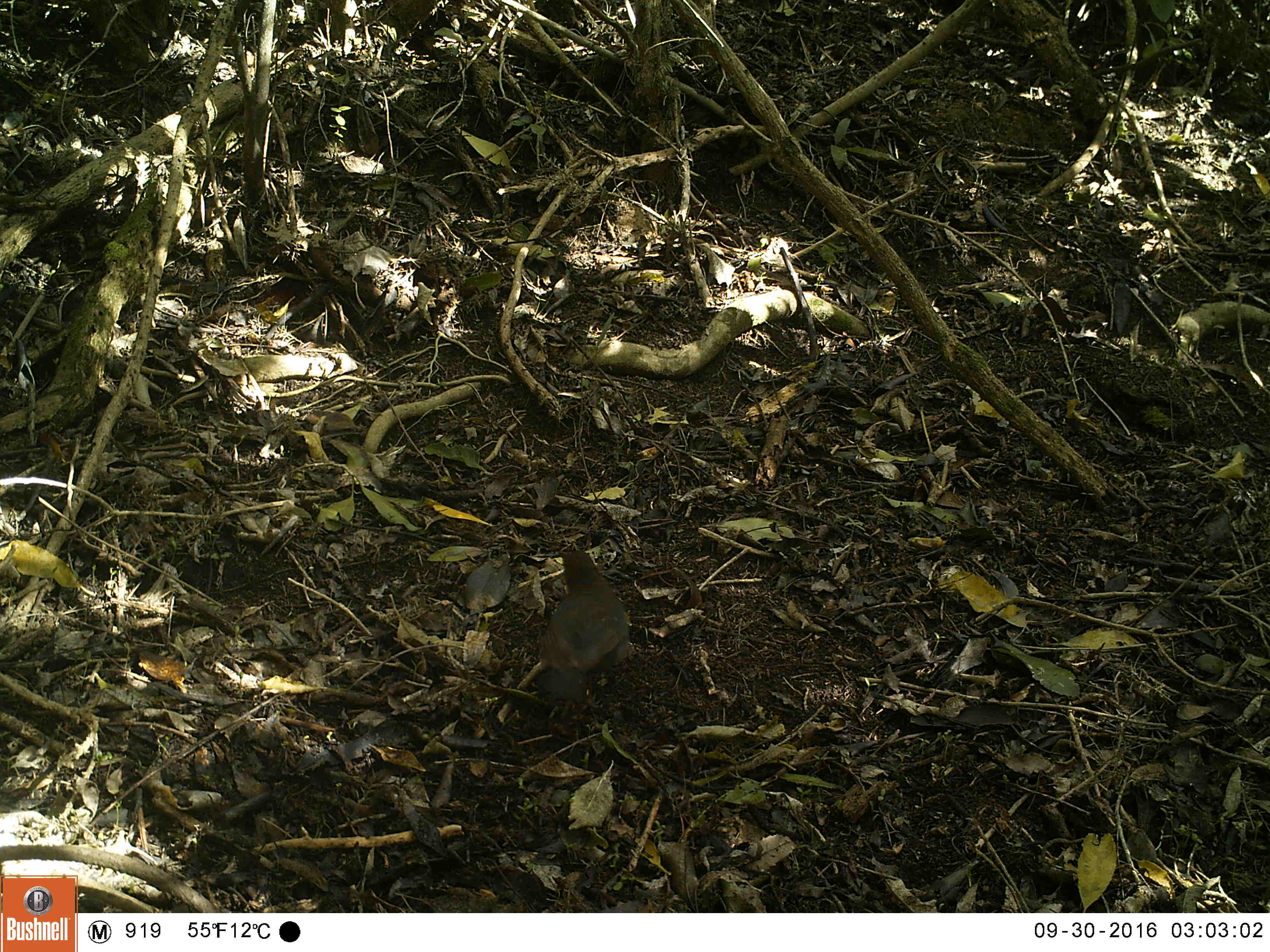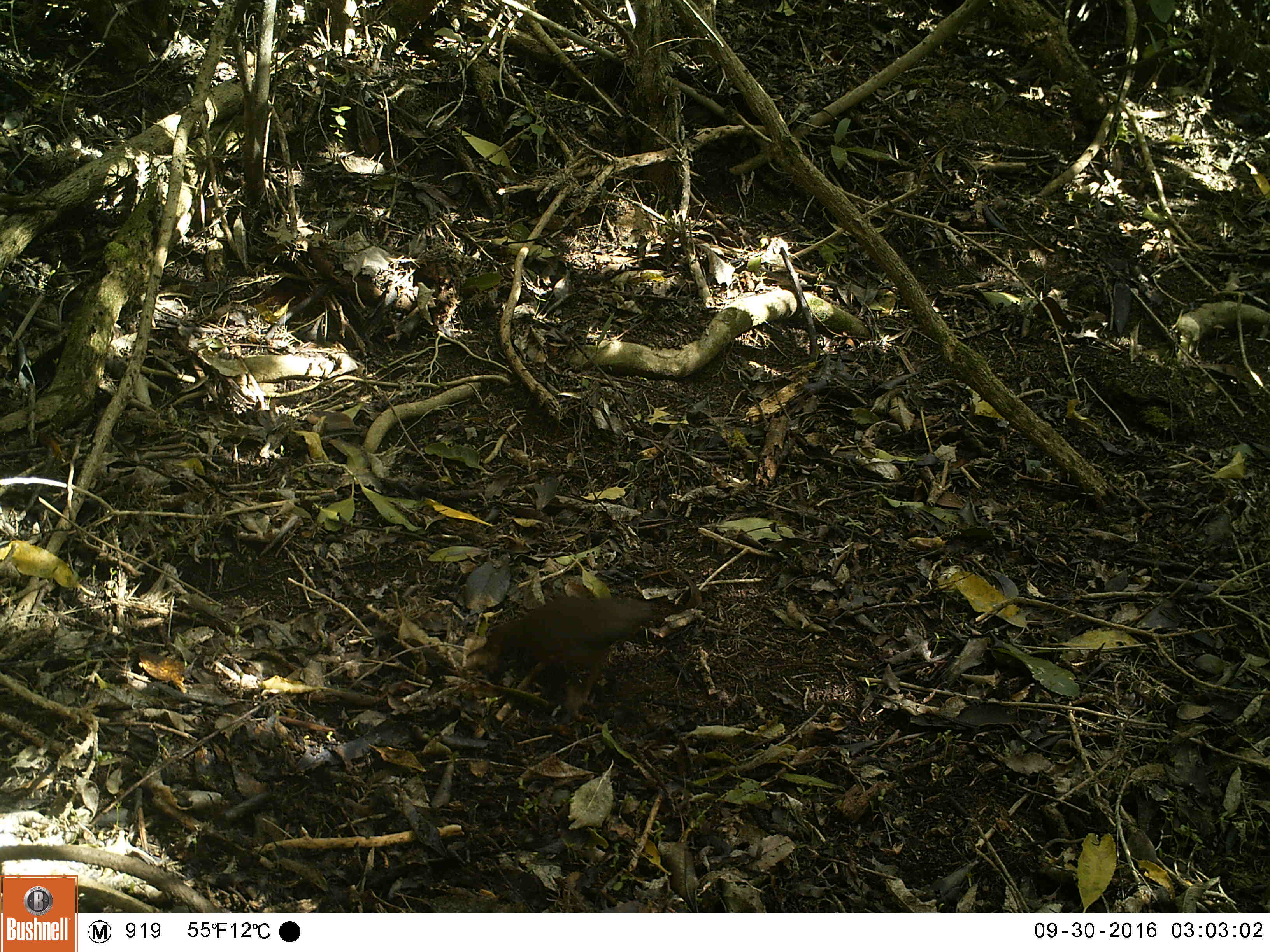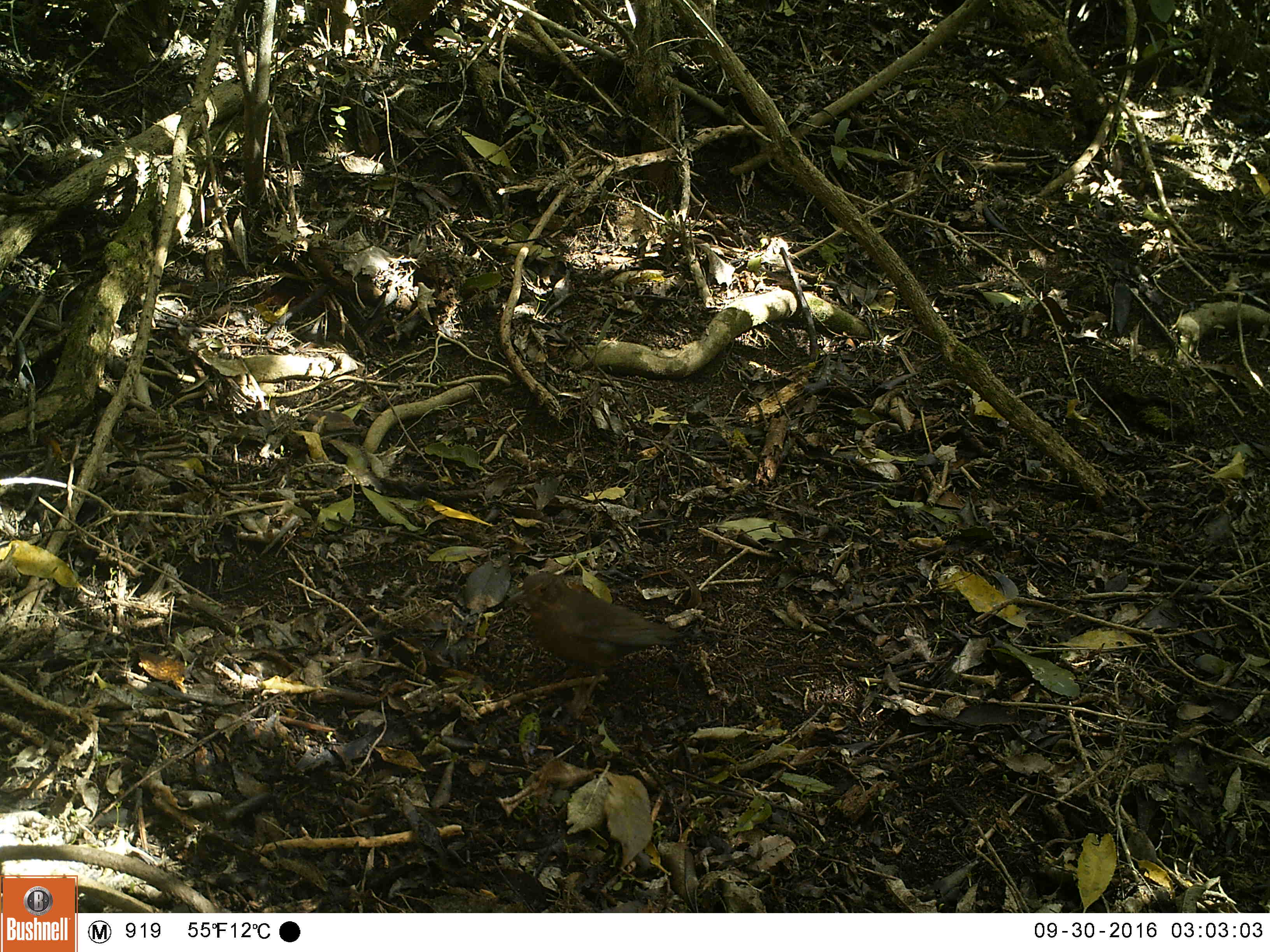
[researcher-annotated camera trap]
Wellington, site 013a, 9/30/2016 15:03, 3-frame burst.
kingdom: Animalia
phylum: Chordata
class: Aves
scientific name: Aves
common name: bird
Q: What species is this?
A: Bird (Aves).